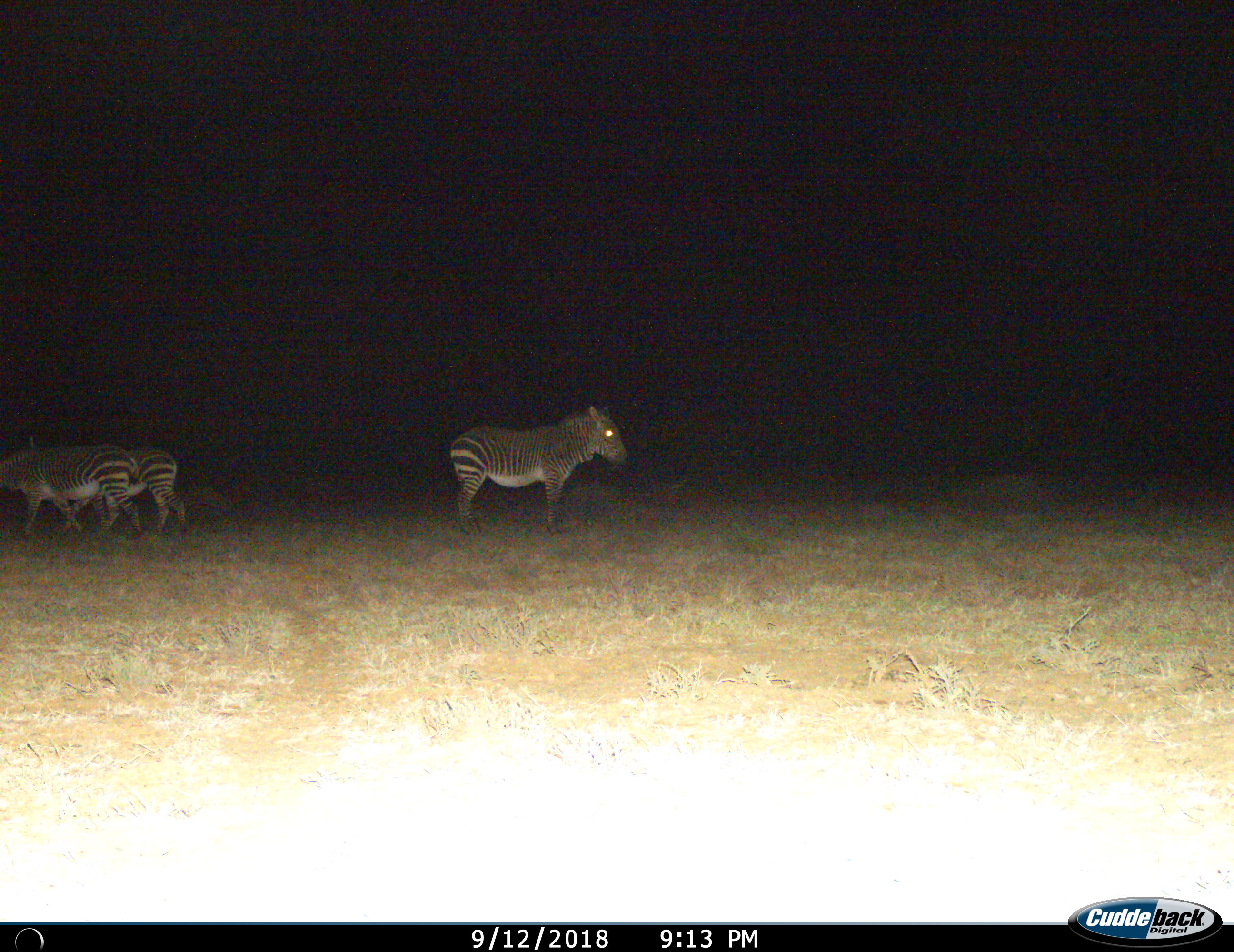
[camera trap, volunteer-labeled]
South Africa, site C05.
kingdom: Animalia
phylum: Chordata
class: Mammalia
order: Perissodactyla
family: Equidae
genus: Equus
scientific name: Equus zebra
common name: mountain zebra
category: zebramountain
Zebramountain (mountain zebra) (Equus zebra), count 3. Behavior (volunteer vote fractions): standing 80%, resting 0%, moving 90%, interacting 0%. Young present (vote fraction): 0%. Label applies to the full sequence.